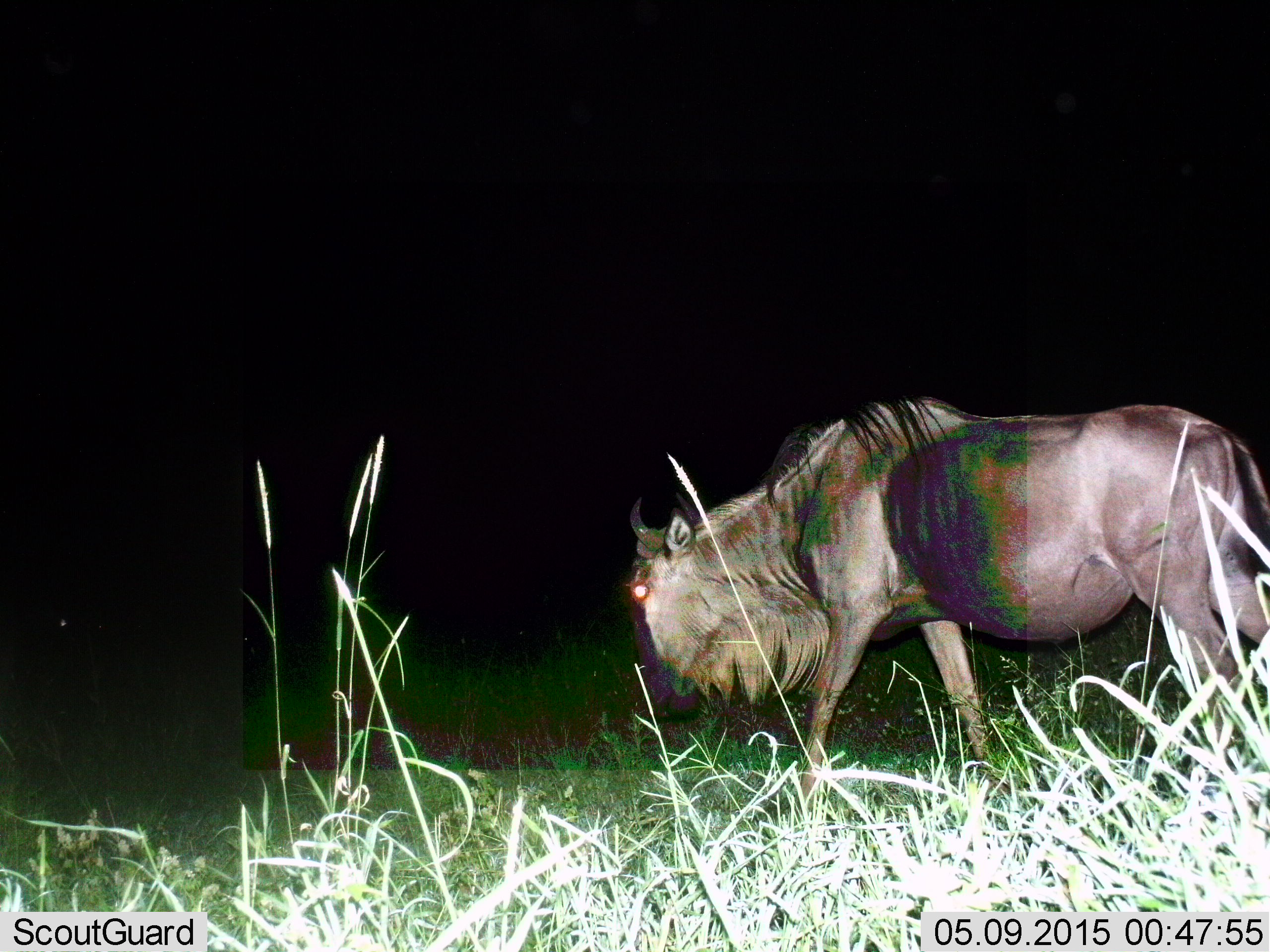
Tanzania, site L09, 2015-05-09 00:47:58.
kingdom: Animalia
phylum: Chordata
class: Mammalia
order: Artiodactyla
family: Bovidae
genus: Connochaetes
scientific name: Connochaetes taurinus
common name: blue wildebeest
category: wildebeest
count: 1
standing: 60%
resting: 10%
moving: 50%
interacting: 0%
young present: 0%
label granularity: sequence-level